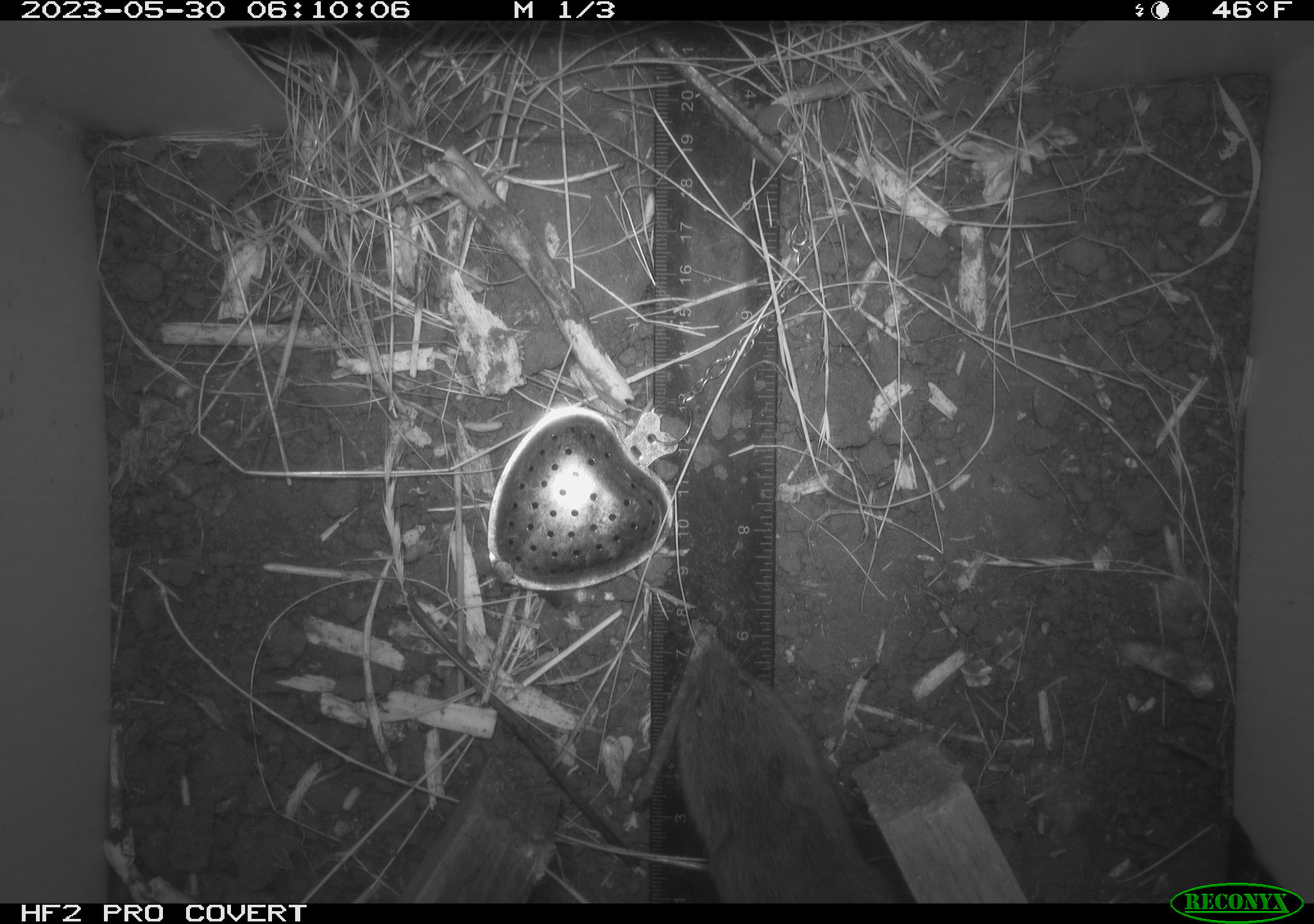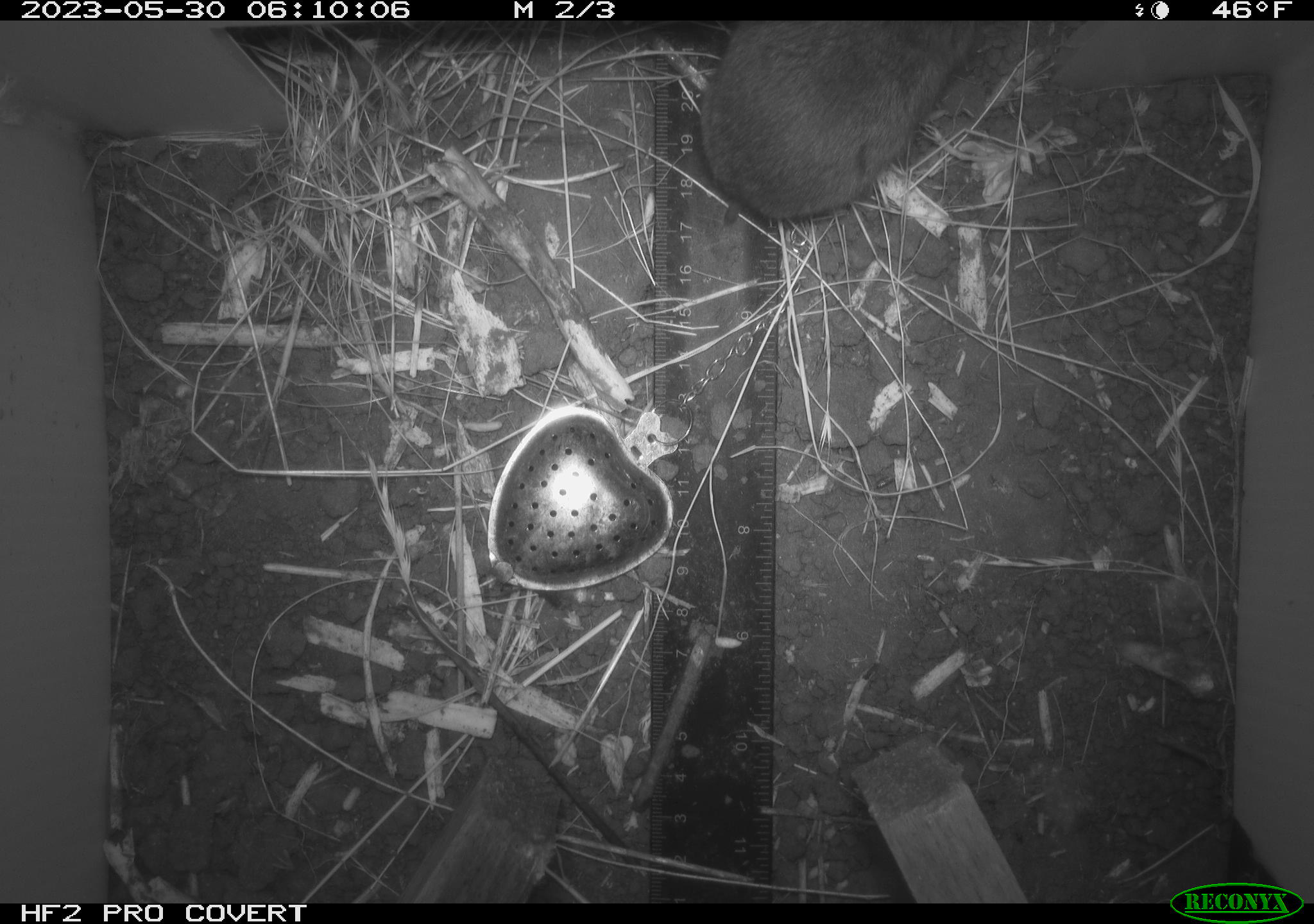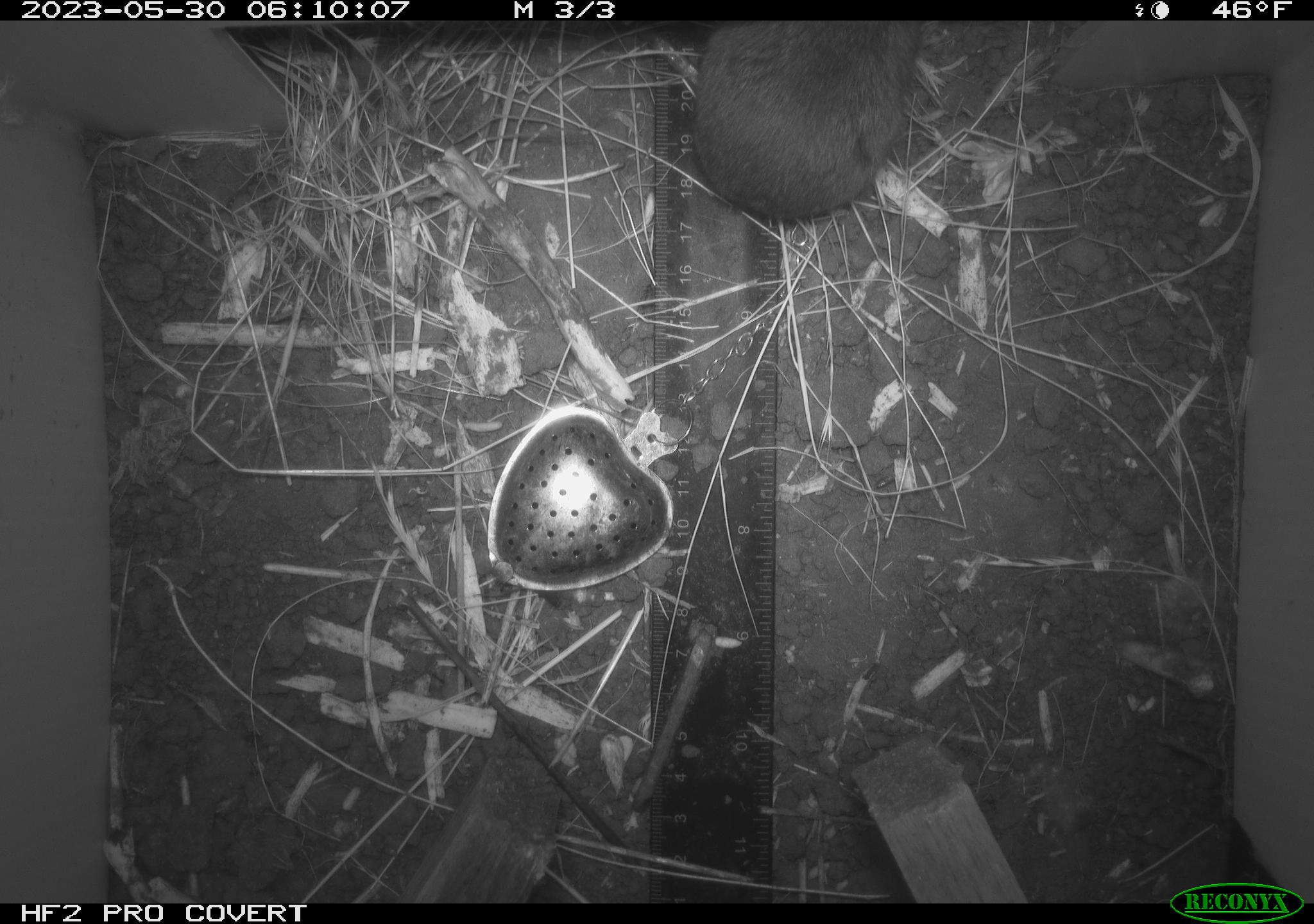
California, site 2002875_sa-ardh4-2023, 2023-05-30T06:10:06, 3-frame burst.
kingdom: Animalia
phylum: Chordata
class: Mammalia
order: Rodentia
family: Cricetidae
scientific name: Arvicolinae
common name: voles, lemmings, and muskrats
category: arvicolinae subfamily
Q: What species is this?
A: Arvicolinae subfamily (voles, lemmings, and muskrats) (Arvicolinae).